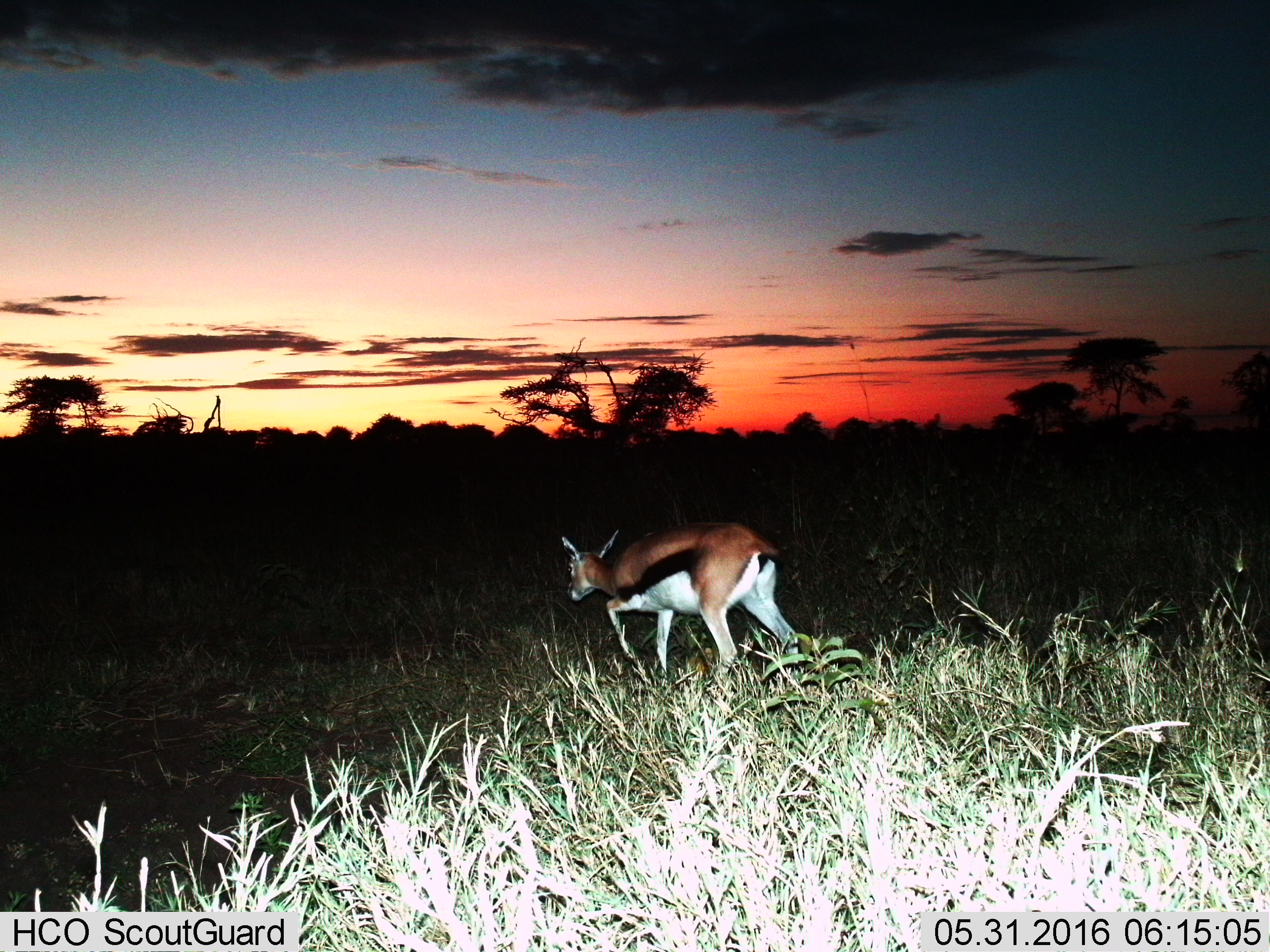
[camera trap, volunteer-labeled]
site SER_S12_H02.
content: unidentified animal